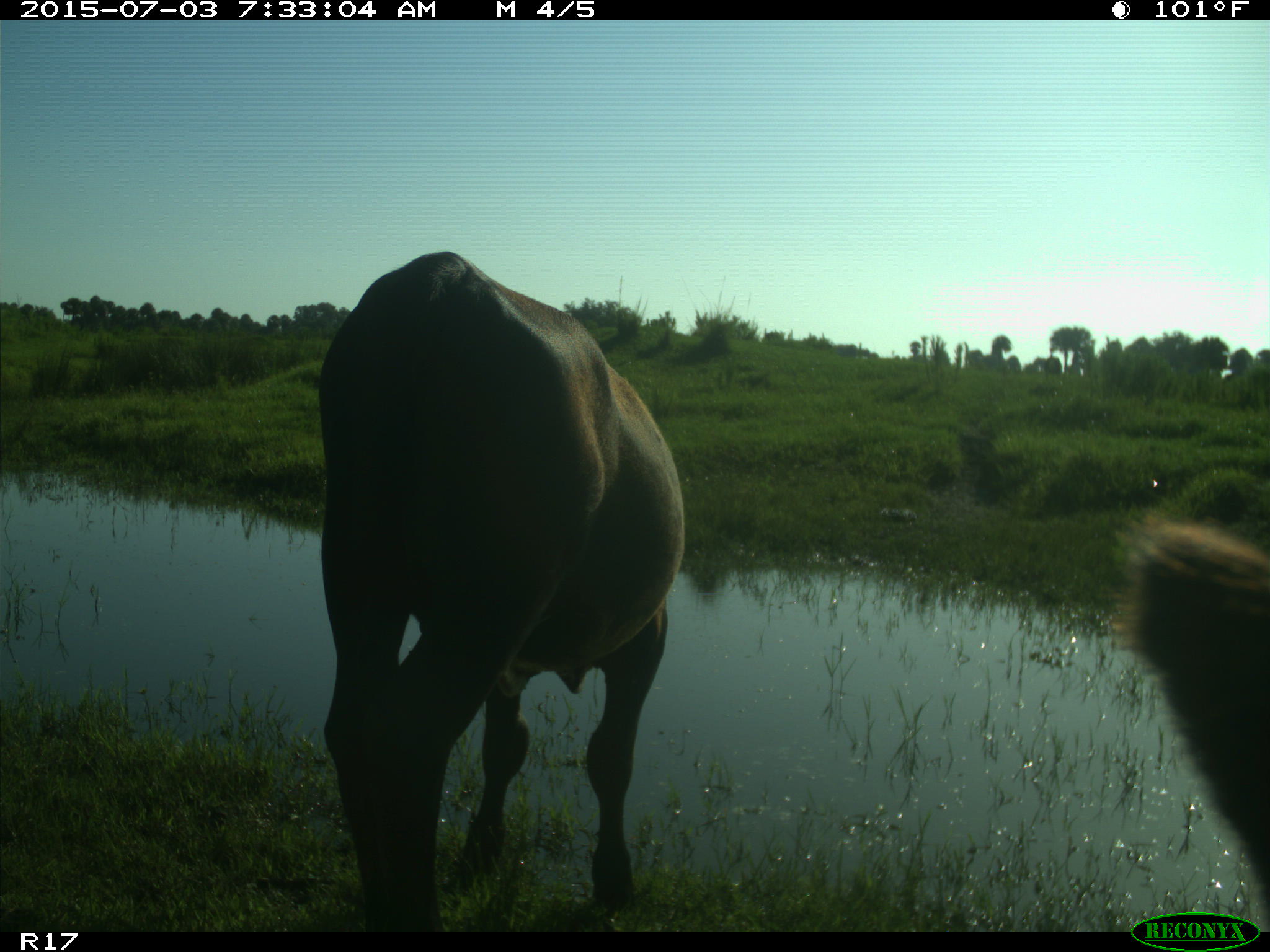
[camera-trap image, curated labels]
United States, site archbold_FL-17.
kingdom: Animalia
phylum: Chordata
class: Mammalia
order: Artiodactyla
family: Bovidae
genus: Bos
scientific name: Bos taurus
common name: domestic cow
Bos taurus (domestic cow).